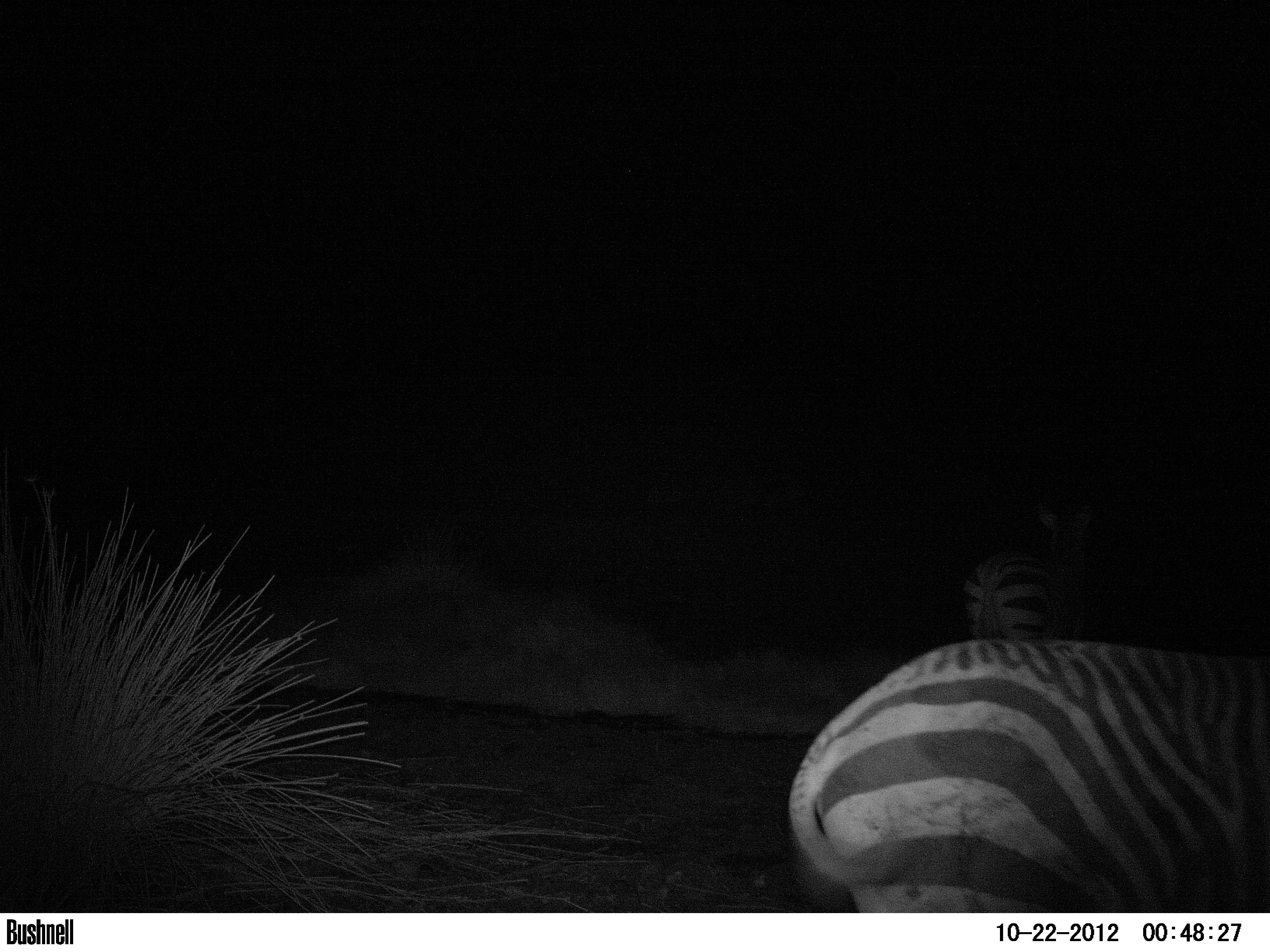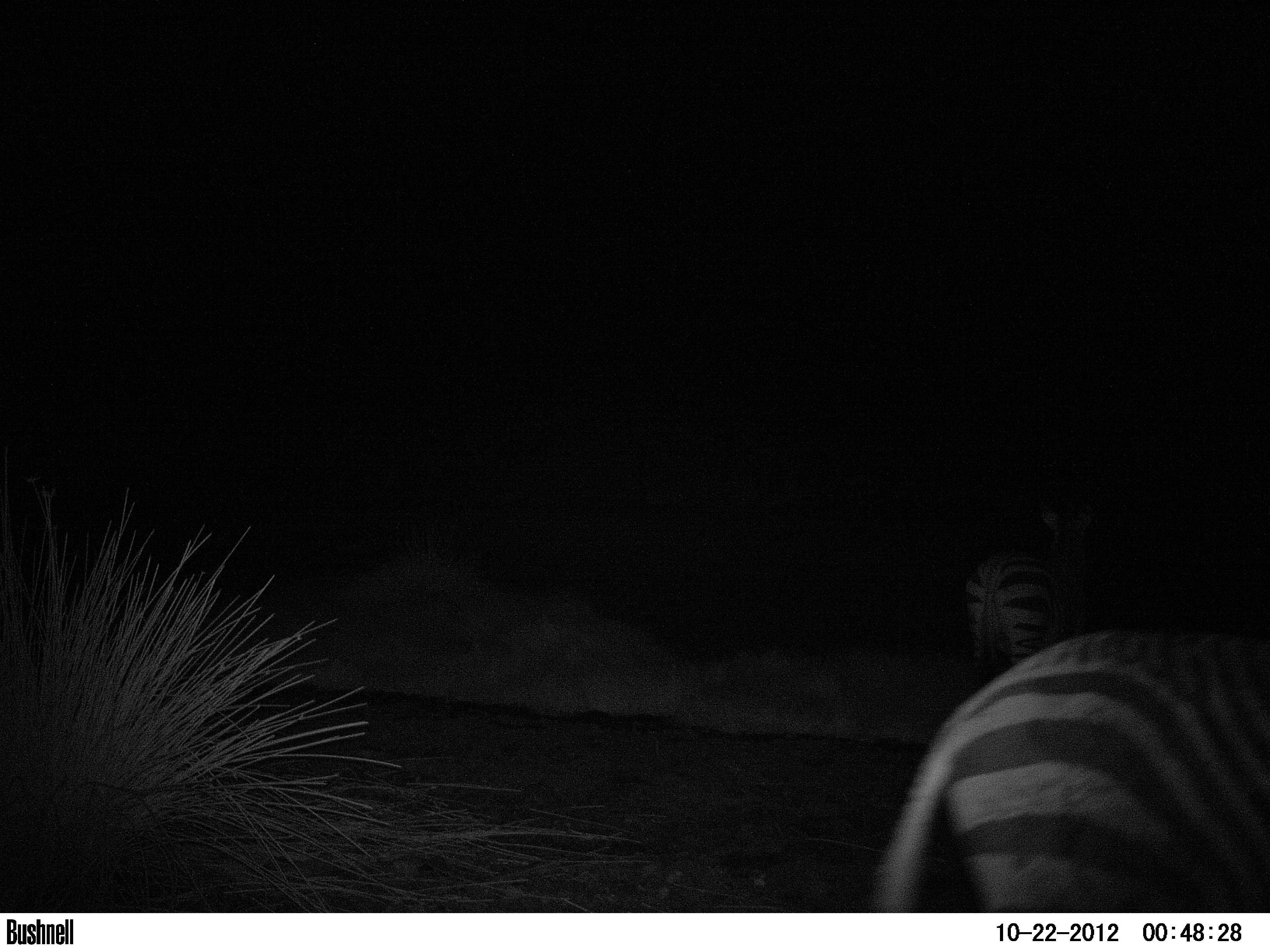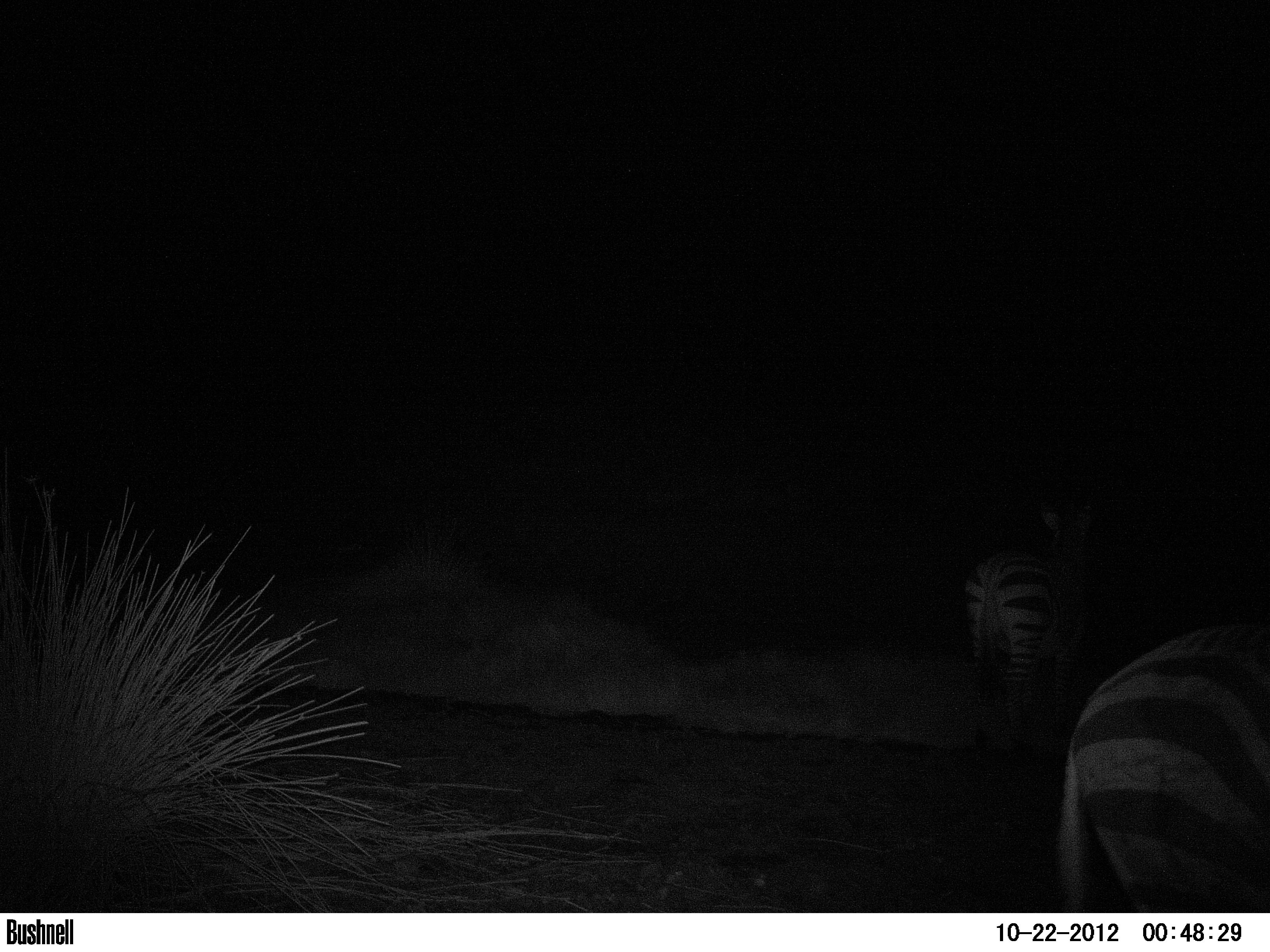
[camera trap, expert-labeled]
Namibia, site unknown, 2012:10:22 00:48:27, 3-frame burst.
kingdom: Animalia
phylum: Chordata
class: Mammalia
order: Perissodactyla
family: Equidae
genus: Equus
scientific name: Equus zebra hartmannae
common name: hartmann's mountain zebra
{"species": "Equus zebra hartmannae (hartmann's mountain zebra)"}